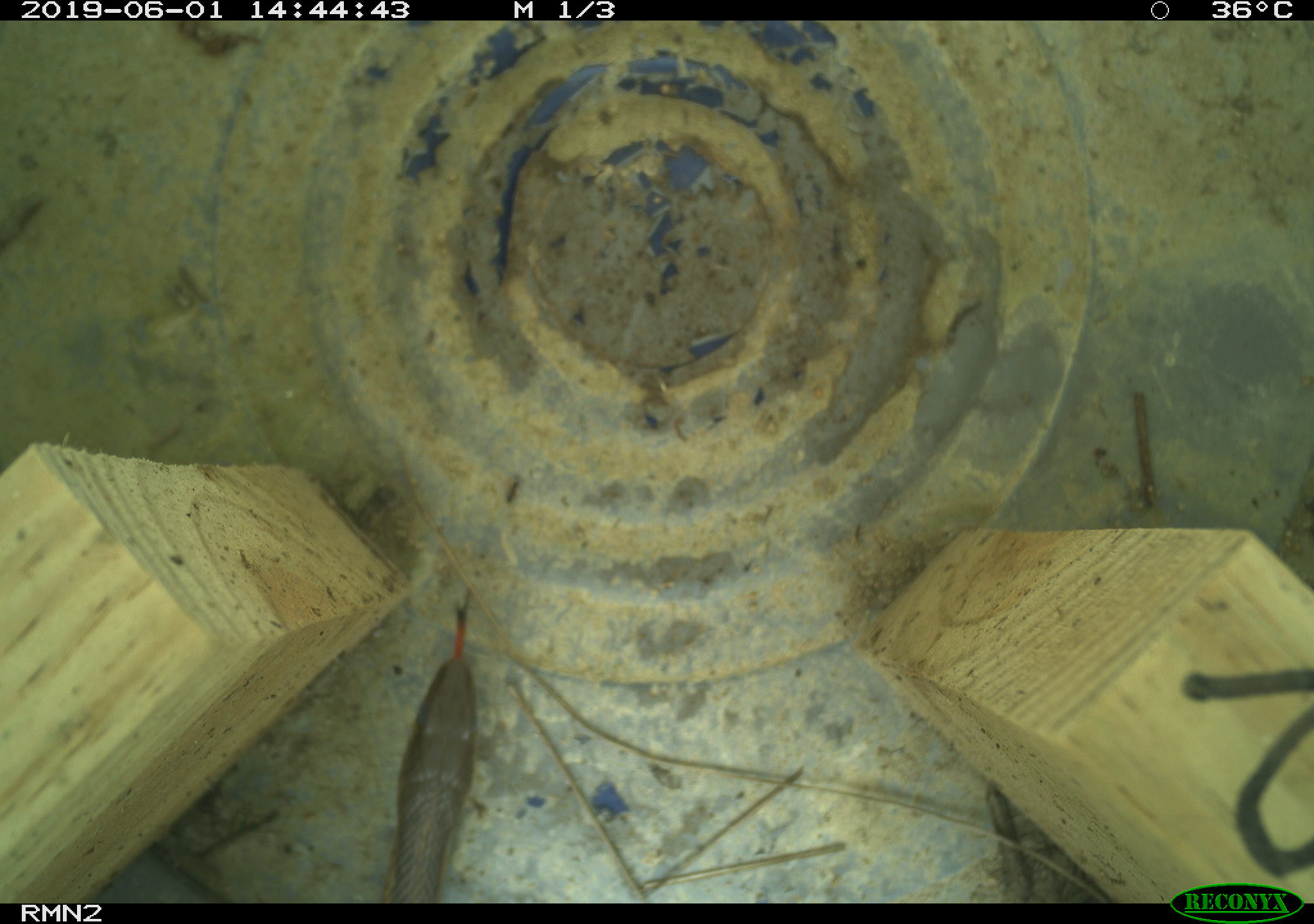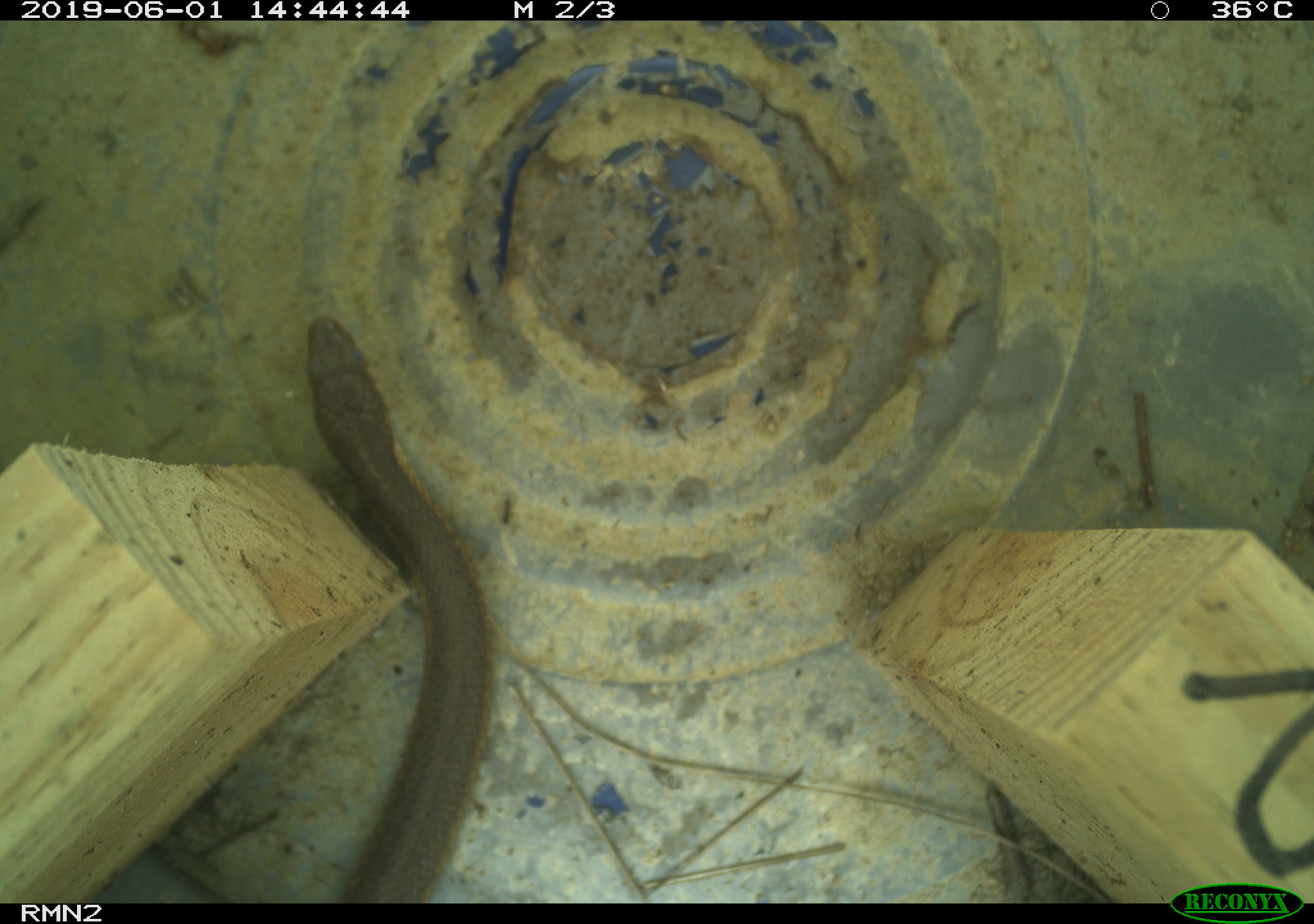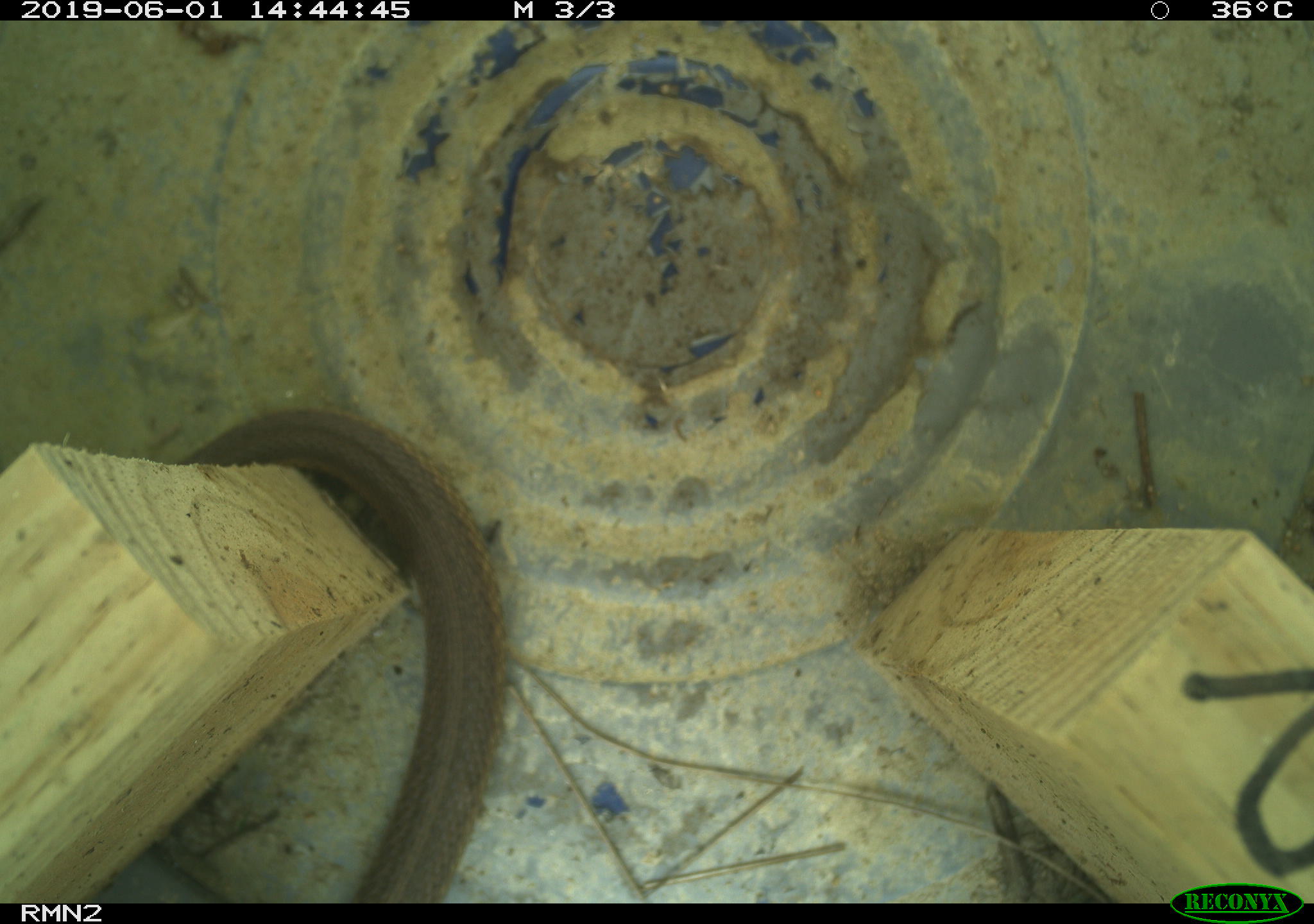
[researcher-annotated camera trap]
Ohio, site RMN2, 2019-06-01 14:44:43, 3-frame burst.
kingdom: Animalia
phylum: Chordata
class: Reptilia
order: Squamata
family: Colubridae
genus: Thamnophis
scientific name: Thamnophis sirtalis sirtalis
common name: eastern gartersnake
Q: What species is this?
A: Eastern gartersnake (Thamnophis sirtalis sirtalis).